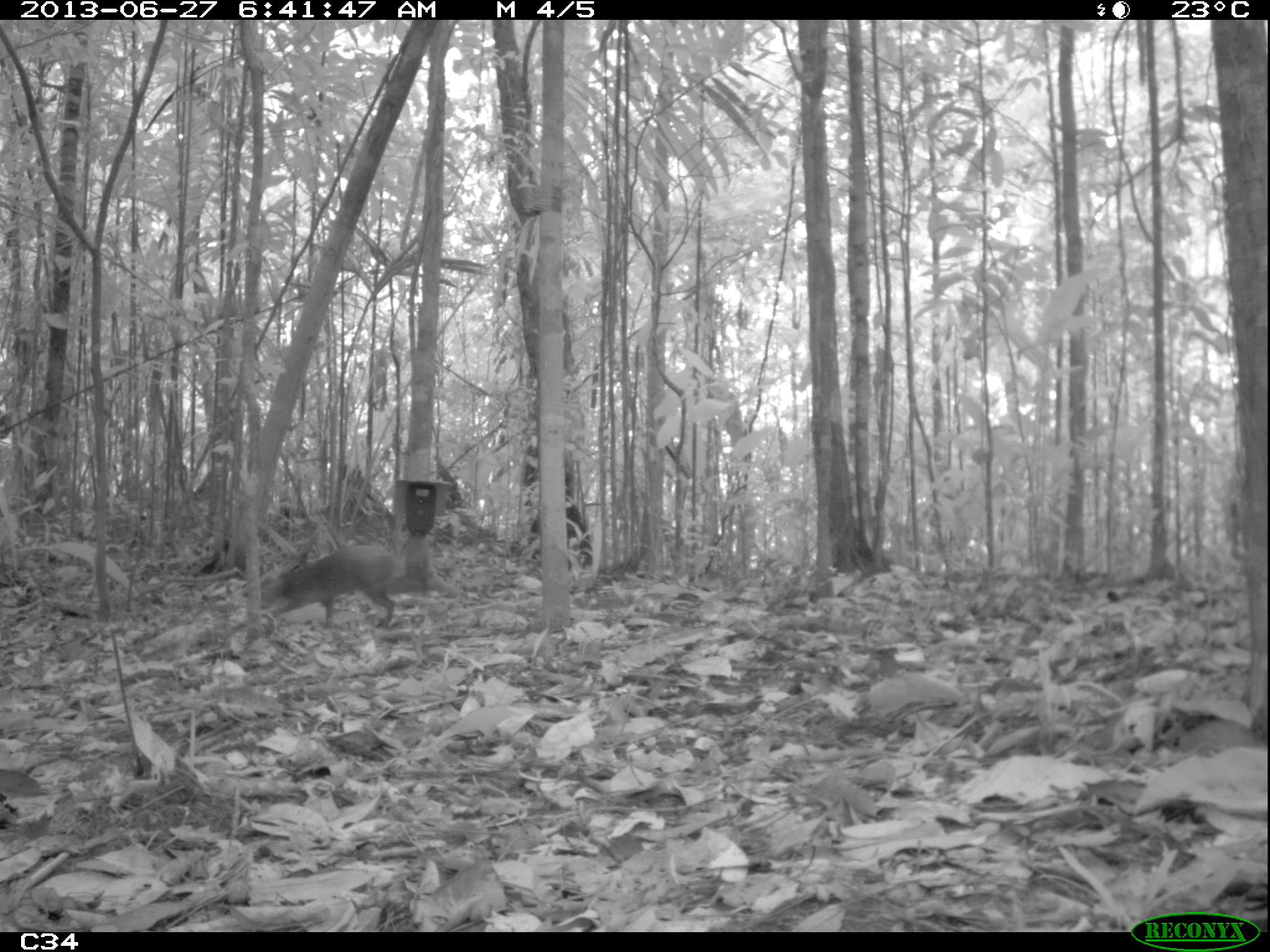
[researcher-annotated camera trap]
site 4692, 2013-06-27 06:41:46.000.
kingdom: Animalia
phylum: Chordata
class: Mammalia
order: Rodentia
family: Dasyproctidae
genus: Dasyprocta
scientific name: Dasyprocta leporina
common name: red-rumped agouti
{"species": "Dasyprocta leporina (red-rumped agouti)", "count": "1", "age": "adult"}